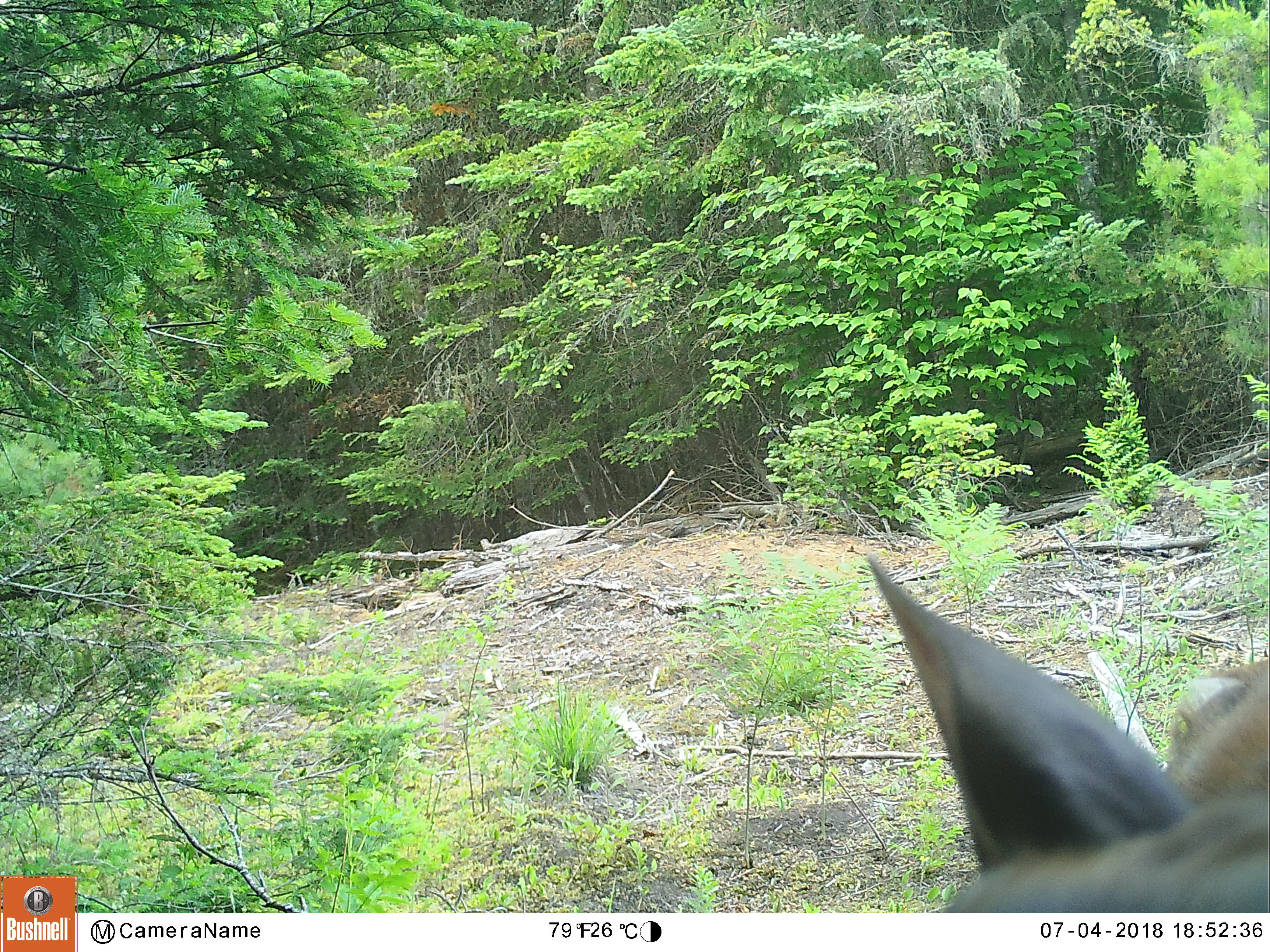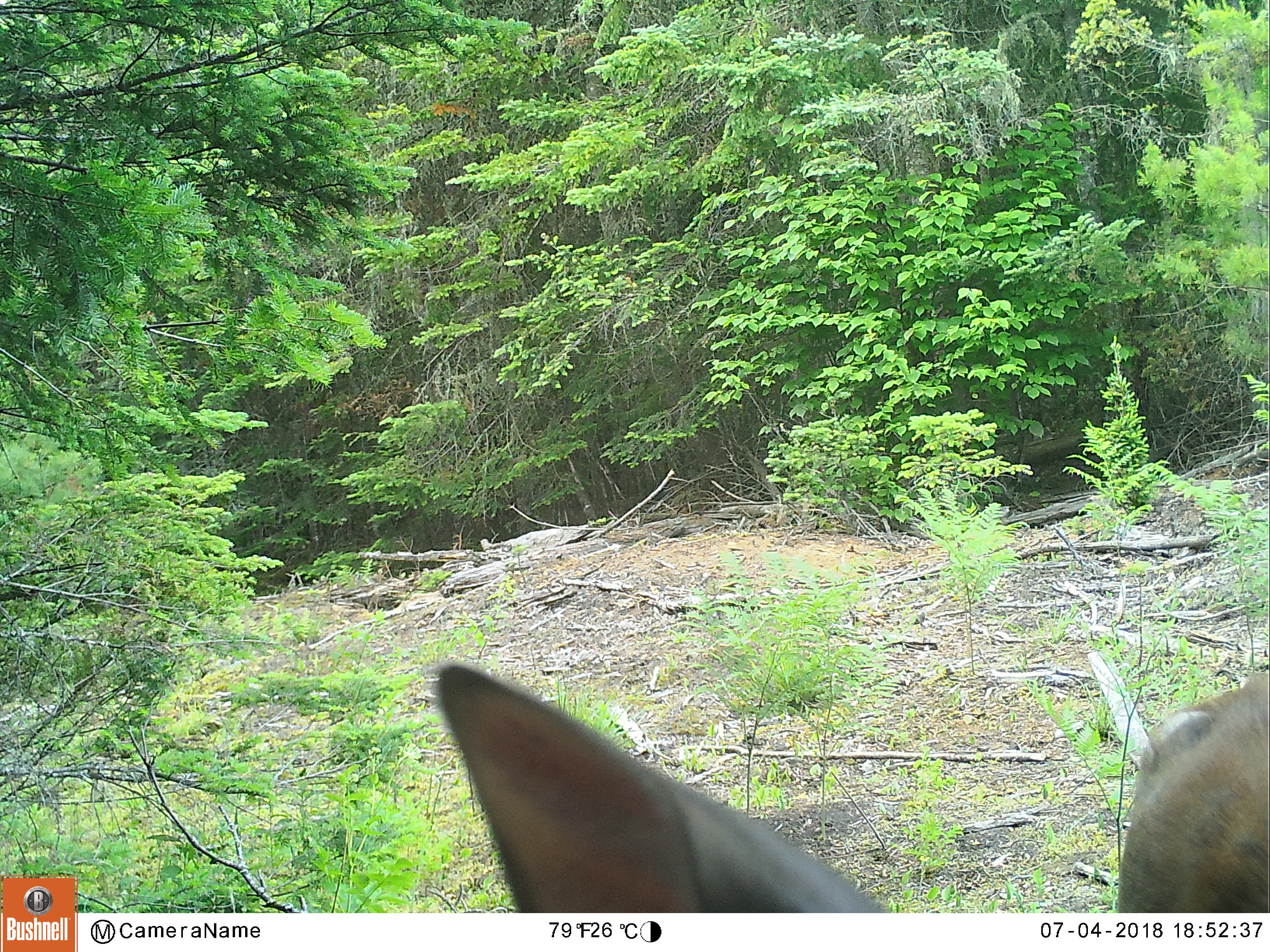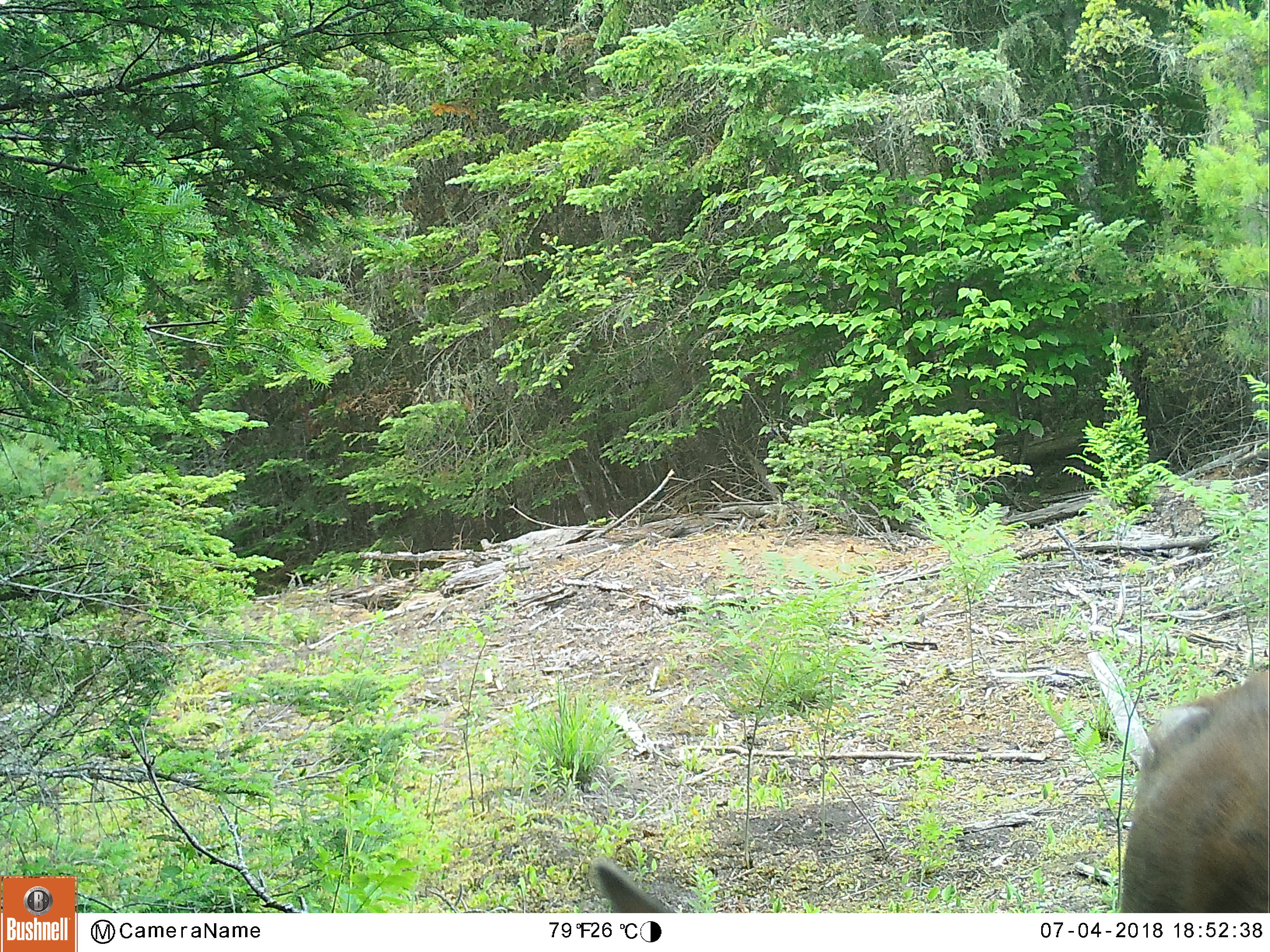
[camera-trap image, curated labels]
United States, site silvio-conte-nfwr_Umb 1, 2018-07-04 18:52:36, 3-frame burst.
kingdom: Animalia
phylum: Chordata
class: Mammalia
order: Artiodactyla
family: Cervidae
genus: Odocoileus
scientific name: Odocoileus virginianus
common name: white-tailed deer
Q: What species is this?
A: White-tailed deer (Odocoileus virginianus).